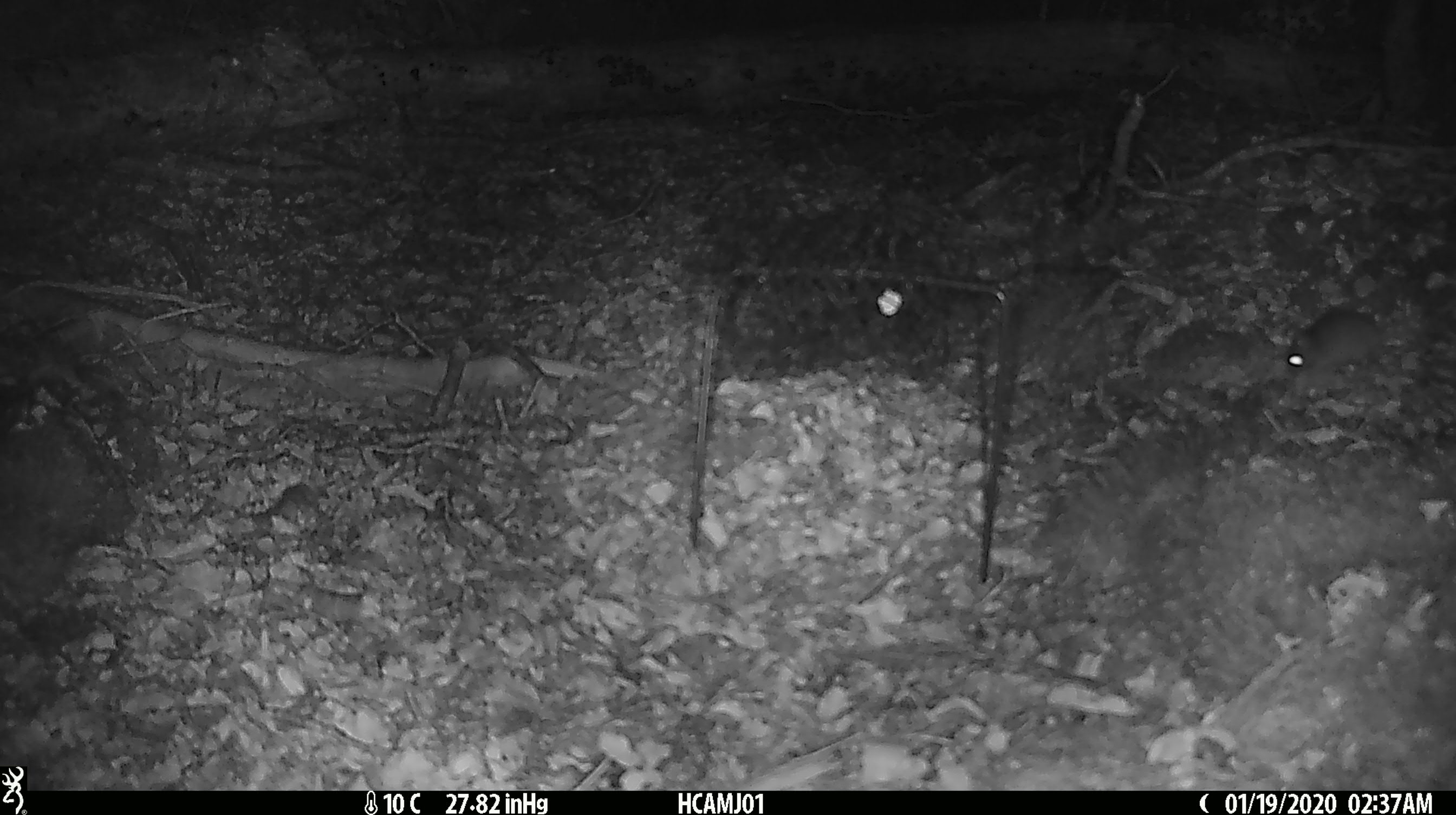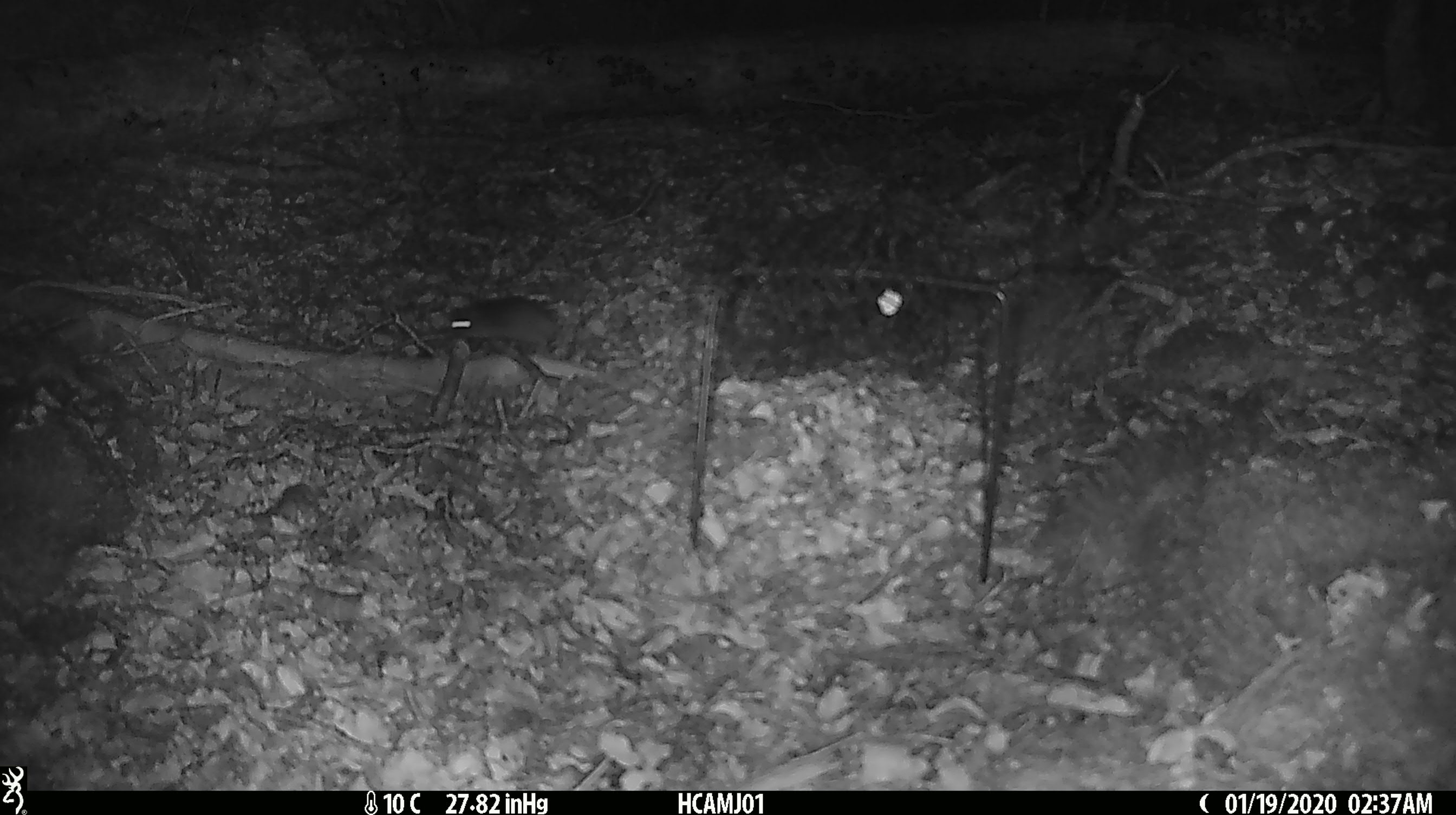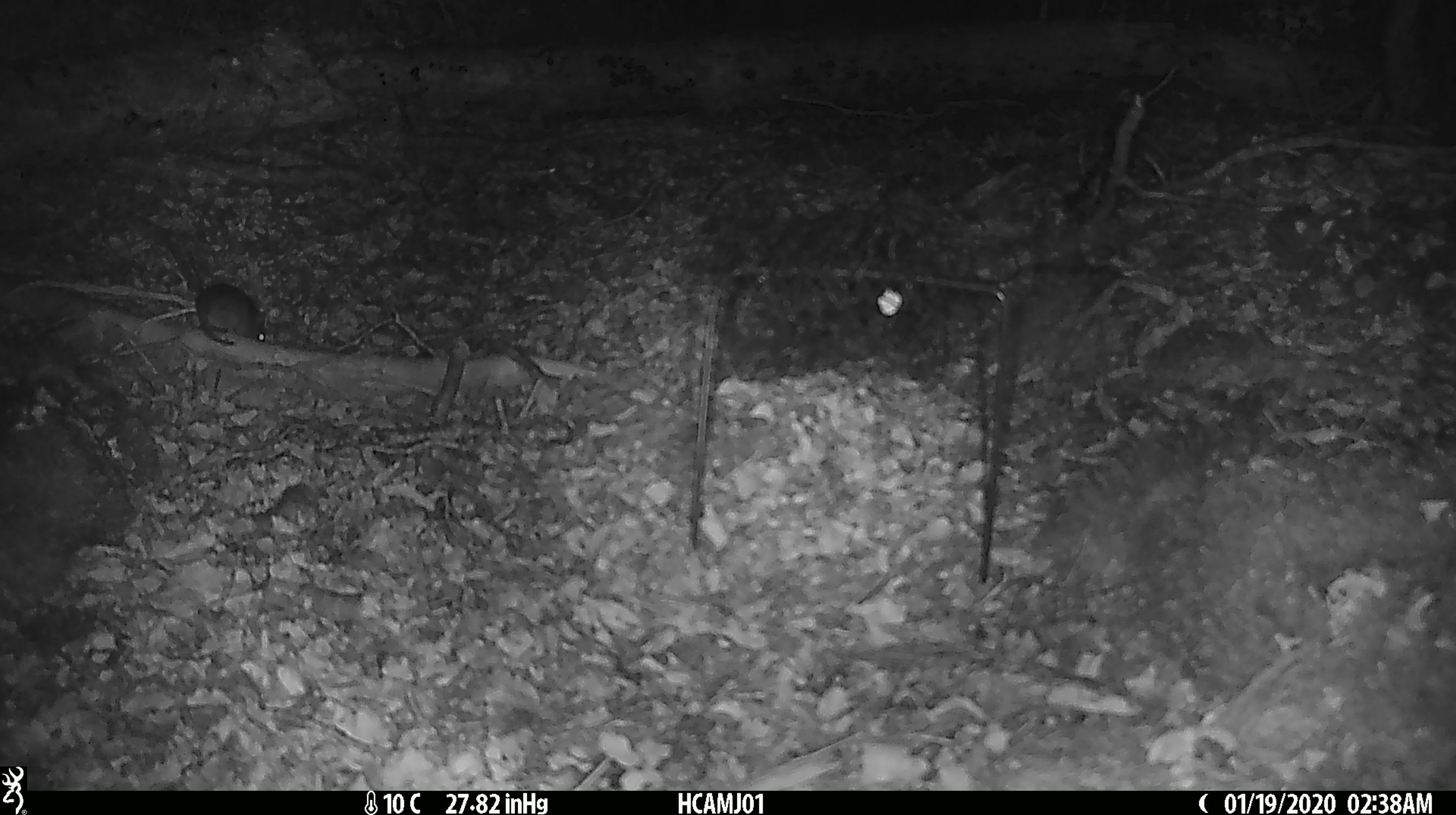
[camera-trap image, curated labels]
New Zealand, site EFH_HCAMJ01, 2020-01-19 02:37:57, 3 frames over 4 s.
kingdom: Animalia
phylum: Chordata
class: Mammalia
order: Rodentia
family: Muridae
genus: Mus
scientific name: Mus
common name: mouse